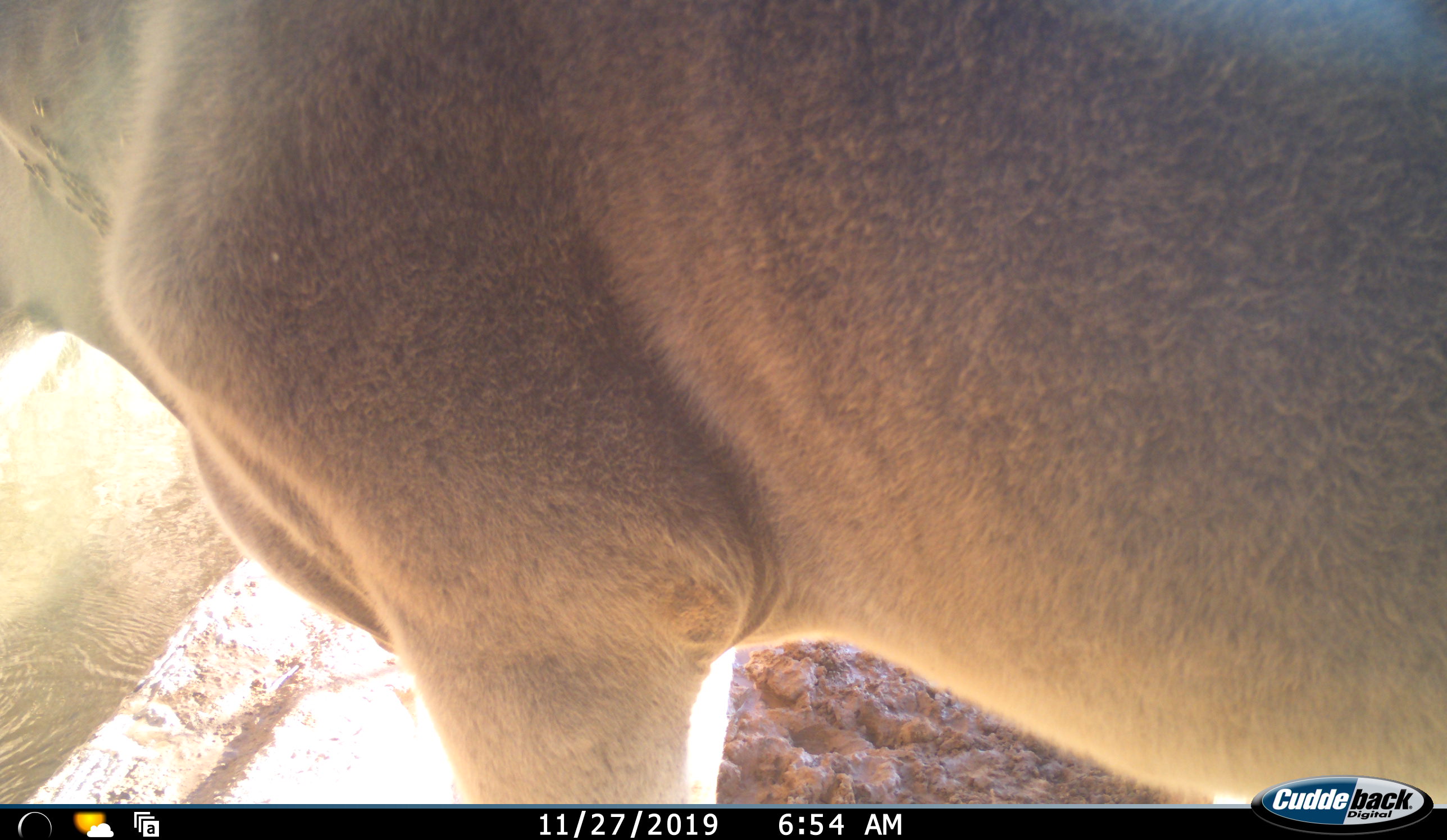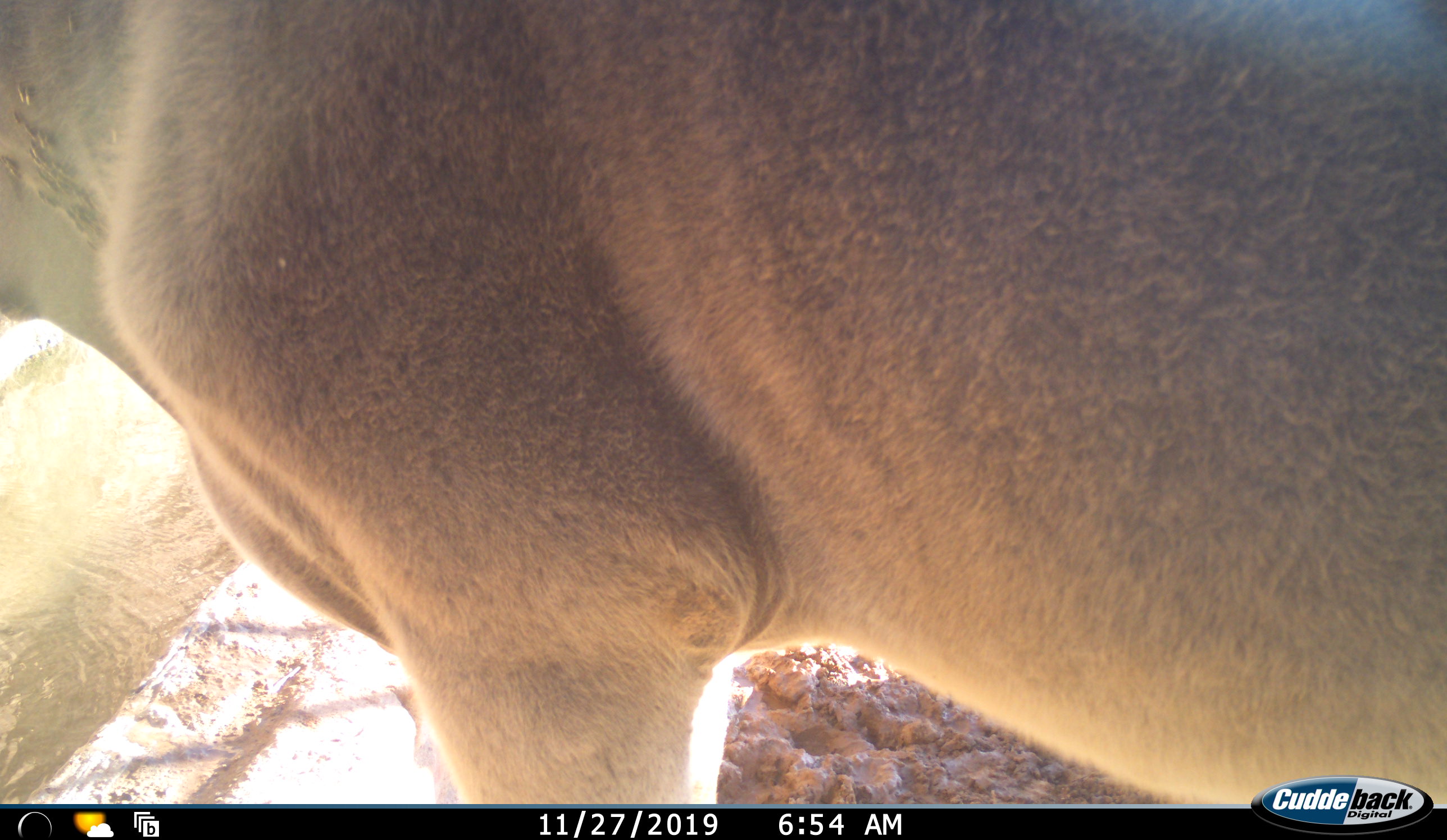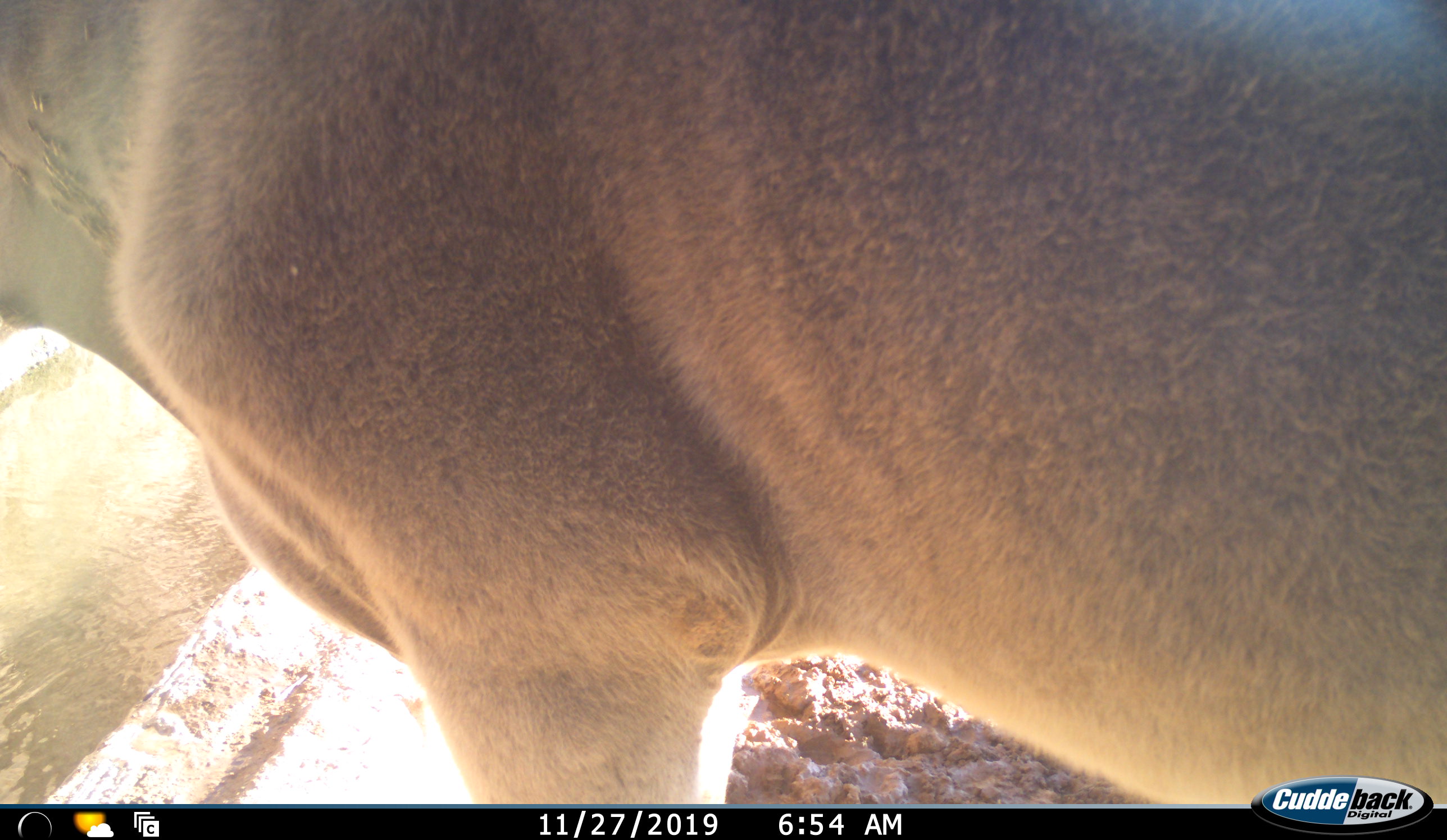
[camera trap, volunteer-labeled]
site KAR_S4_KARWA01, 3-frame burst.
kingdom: Animalia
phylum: Chordata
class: Mammalia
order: Artiodactyla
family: Bovidae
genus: Tragelaphus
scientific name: Tragelaphus oryx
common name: eland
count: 1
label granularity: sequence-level